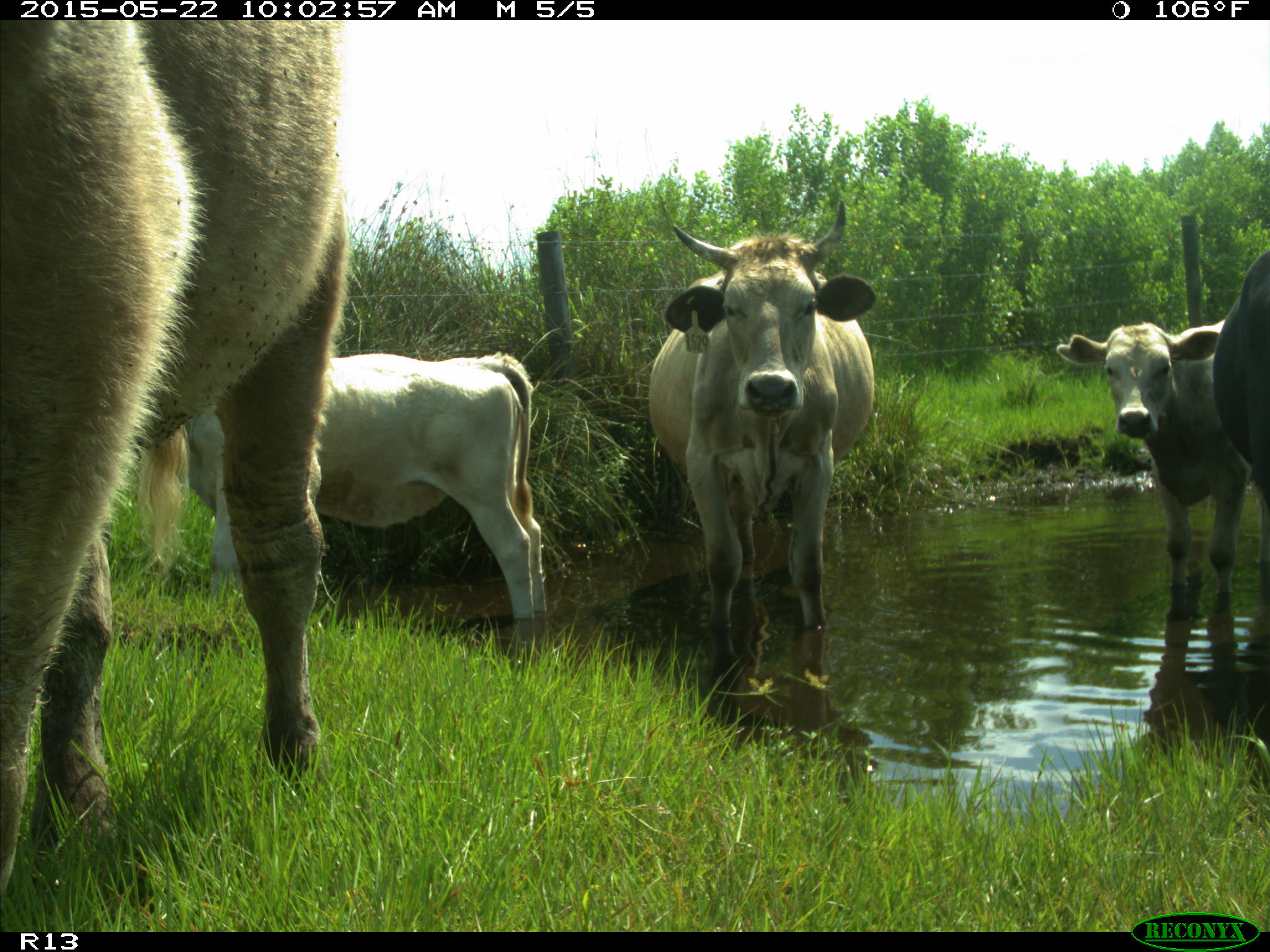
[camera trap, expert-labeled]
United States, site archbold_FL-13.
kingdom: Animalia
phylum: Chordata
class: Mammalia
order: Artiodactyla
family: Bovidae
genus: Bos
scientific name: Bos taurus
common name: domestic cow